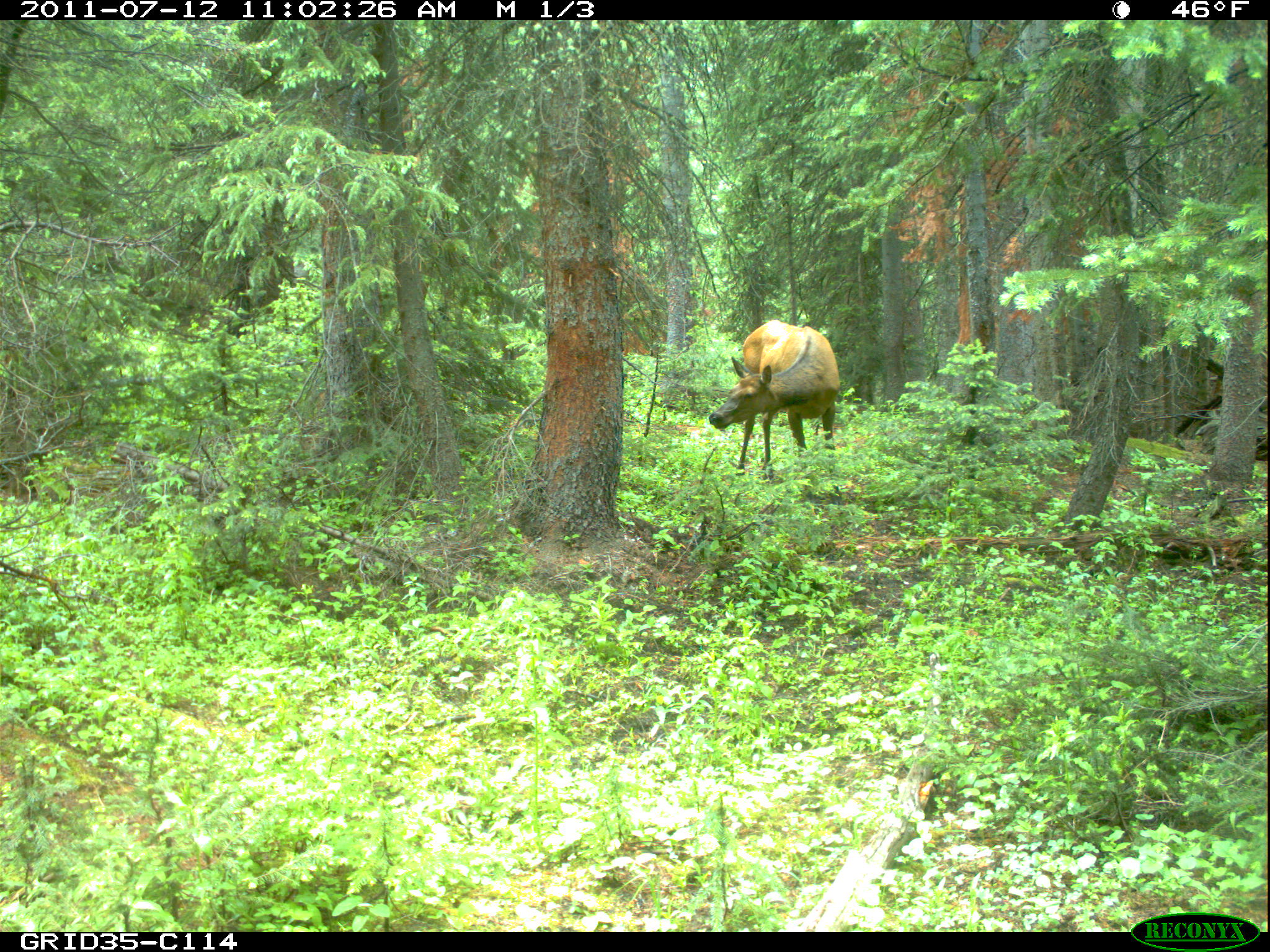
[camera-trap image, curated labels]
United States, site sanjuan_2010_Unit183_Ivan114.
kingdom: Animalia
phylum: Chordata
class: Mammalia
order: Artiodactyla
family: Cervidae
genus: Cervus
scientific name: Cervus elaphus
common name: red deer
Cervus elaphus (red deer).